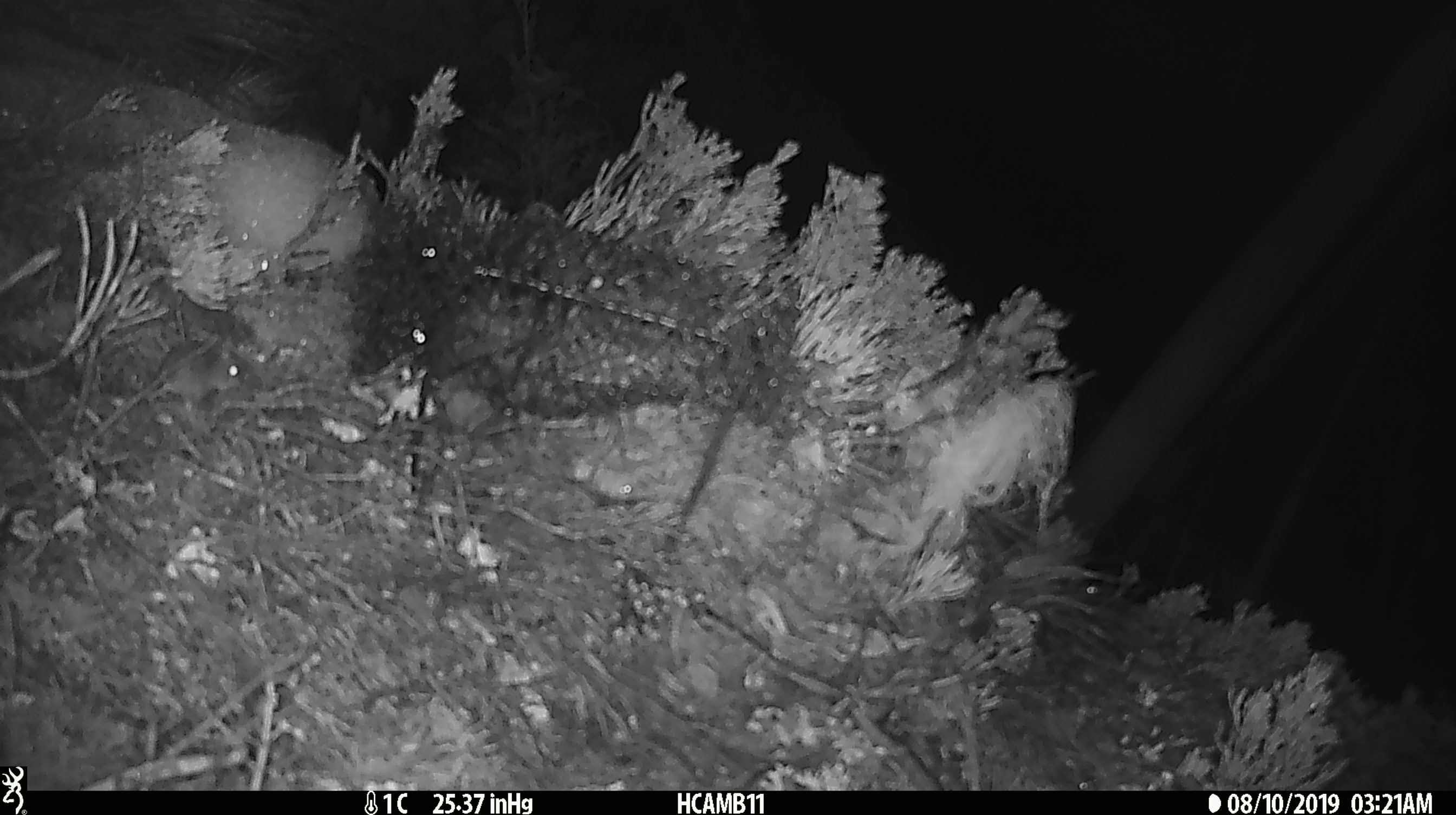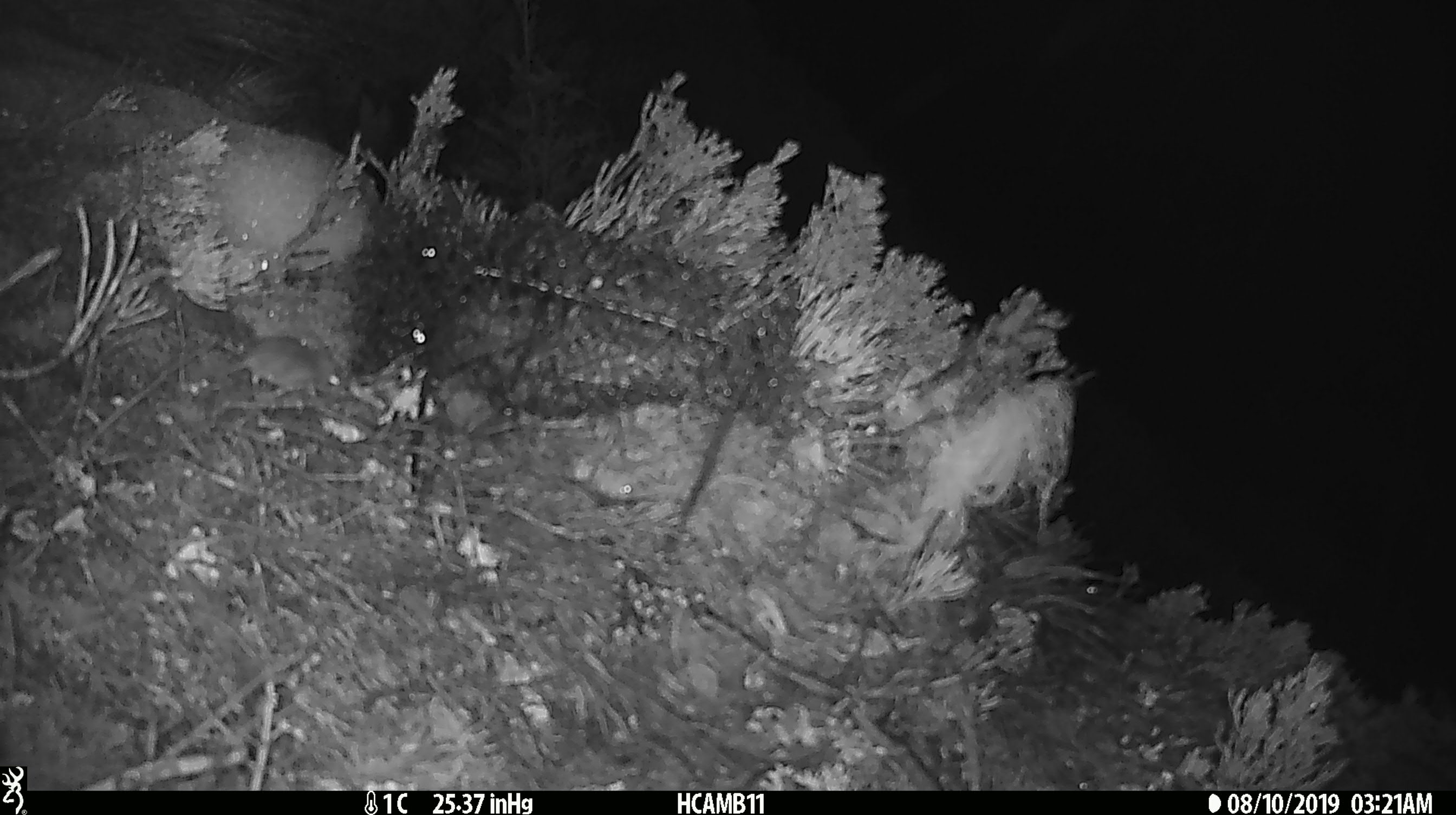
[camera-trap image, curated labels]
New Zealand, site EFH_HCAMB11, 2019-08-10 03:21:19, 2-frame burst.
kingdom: Animalia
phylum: Chordata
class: Mammalia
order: Rodentia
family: Muridae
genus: Mus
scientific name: Mus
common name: mouse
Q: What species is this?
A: Mouse (Mus).